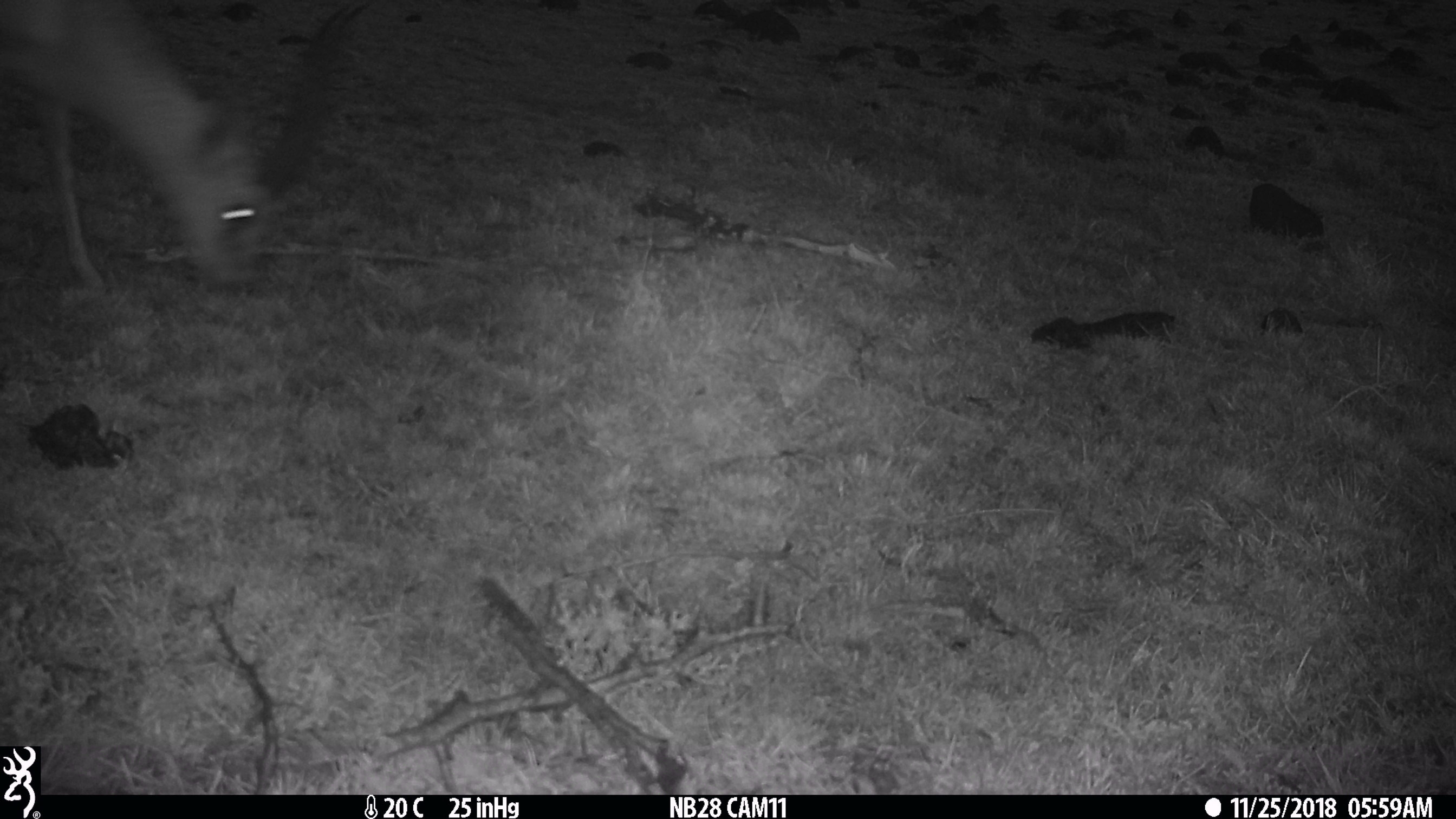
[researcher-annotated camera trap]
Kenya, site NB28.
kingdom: Animalia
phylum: Chordata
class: Mammalia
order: Artiodactyla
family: Bovidae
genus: Eudorcas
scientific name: Eudorcas thomsonii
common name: thomon's gazelle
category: gazelle thomsons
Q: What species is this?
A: Gazelle thomsons (thomon's gazelle) (Eudorcas thomsonii).